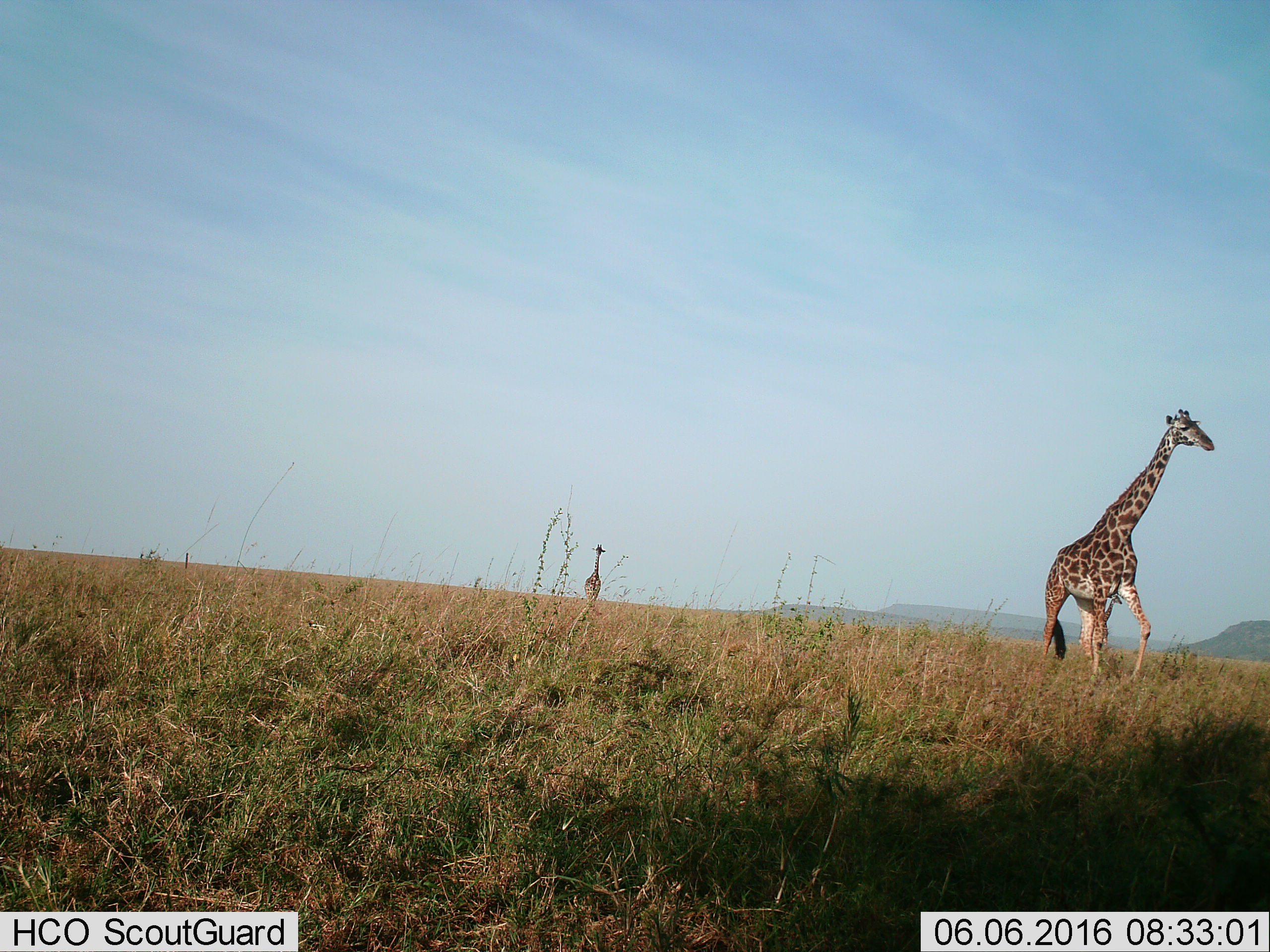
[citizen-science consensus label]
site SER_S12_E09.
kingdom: Animalia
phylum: Chordata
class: Mammalia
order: Artiodactyla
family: Giraffidae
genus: Giraffa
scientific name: Giraffa camelopardalis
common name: giraffe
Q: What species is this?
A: Giraffe (Giraffa camelopardalis).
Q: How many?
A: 2.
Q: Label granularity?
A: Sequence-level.